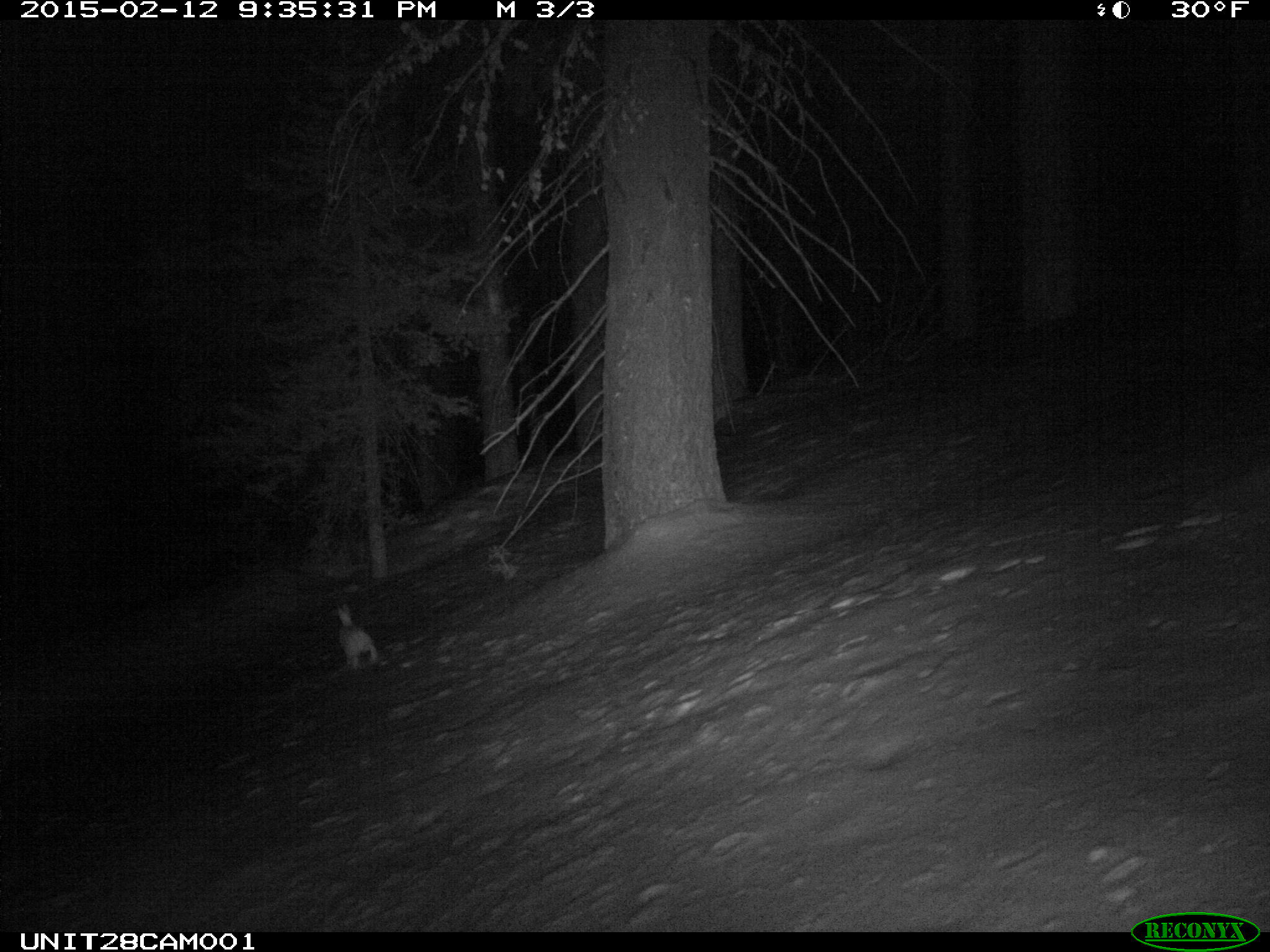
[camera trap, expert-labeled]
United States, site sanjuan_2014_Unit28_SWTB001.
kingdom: Animalia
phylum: Chordata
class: Mammalia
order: Lagomorpha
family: Leporidae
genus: Lepus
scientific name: Lepus americanus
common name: snowshoe hare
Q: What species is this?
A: Lepus americanus (snowshoe hare).